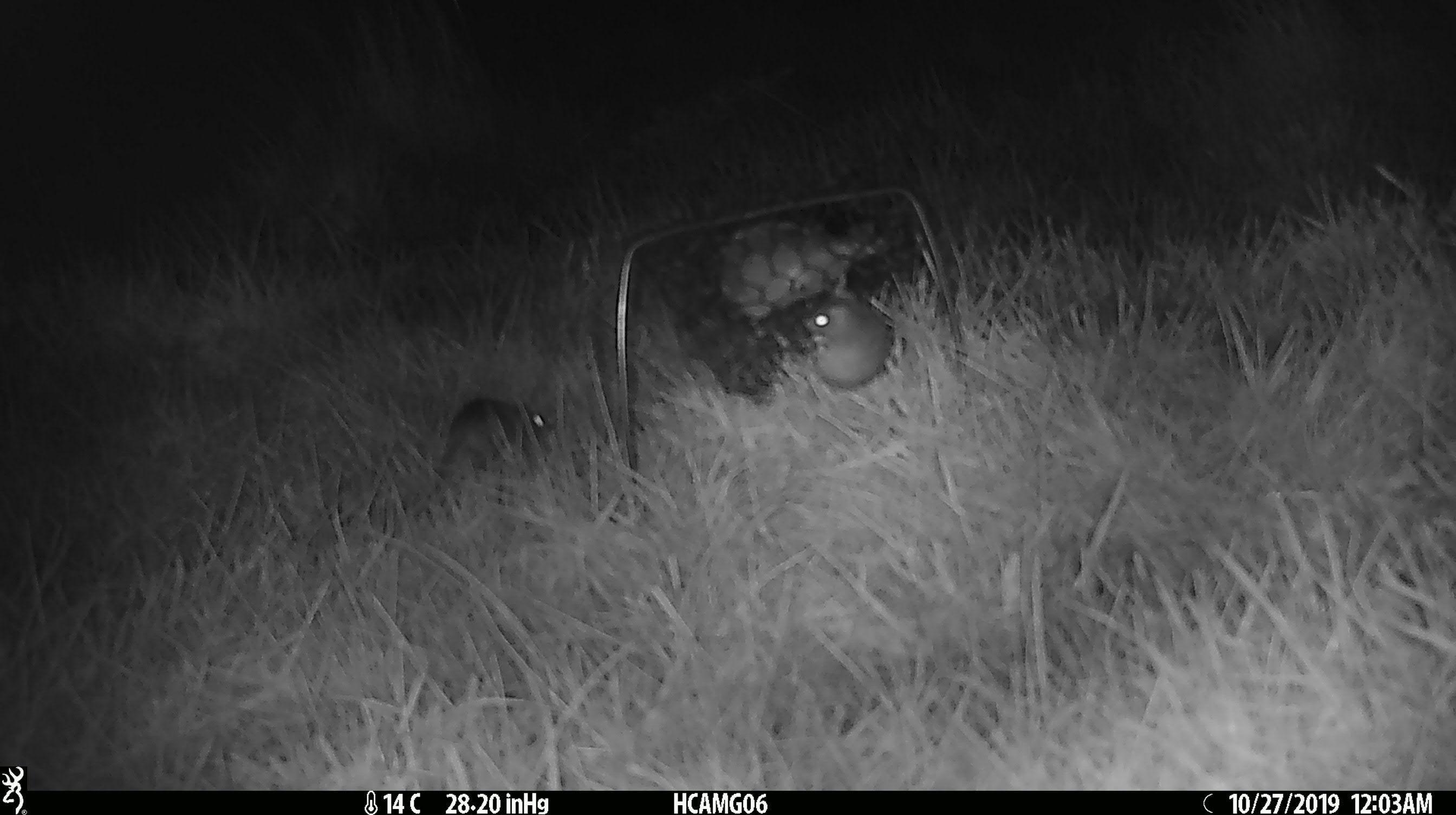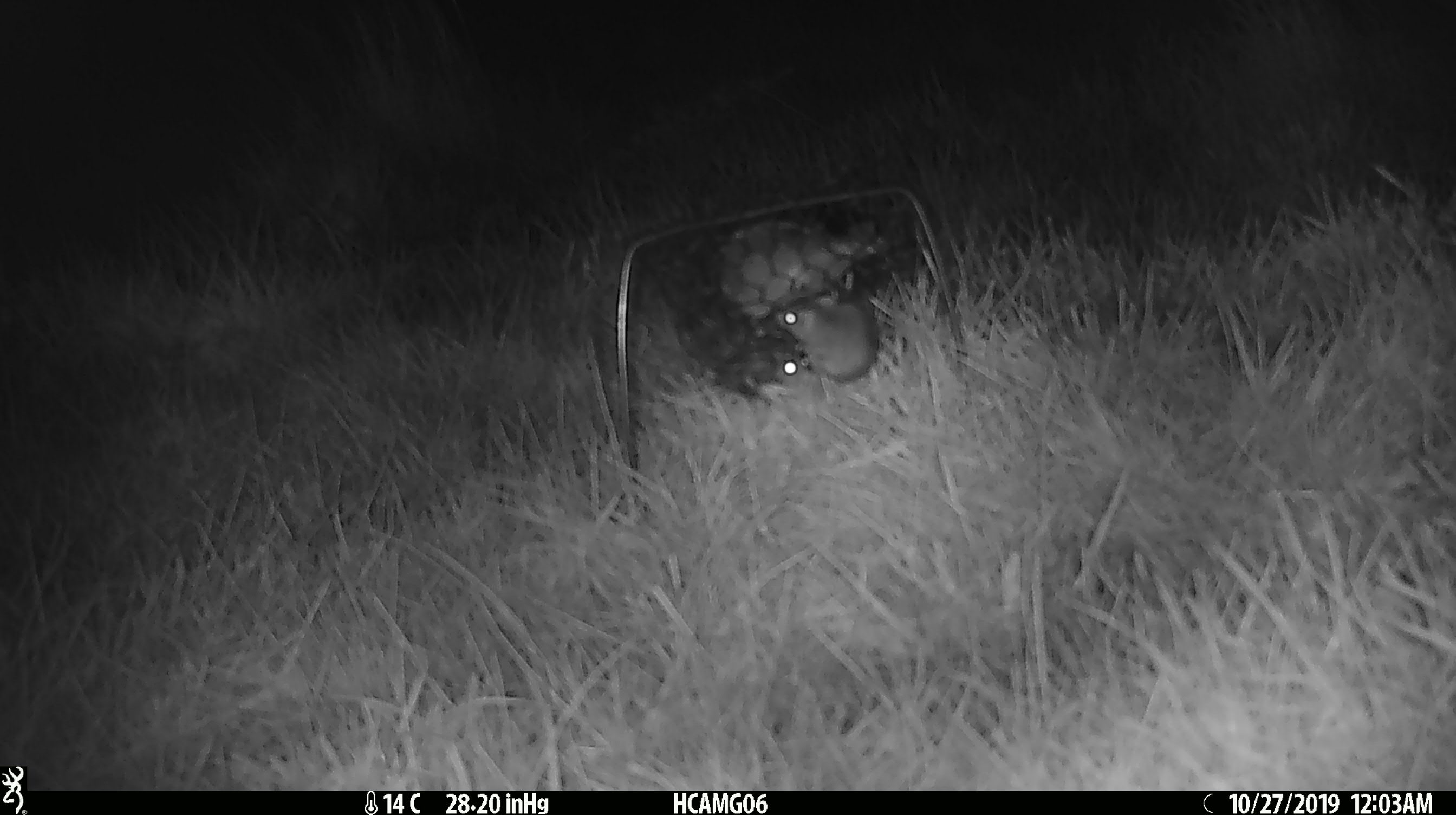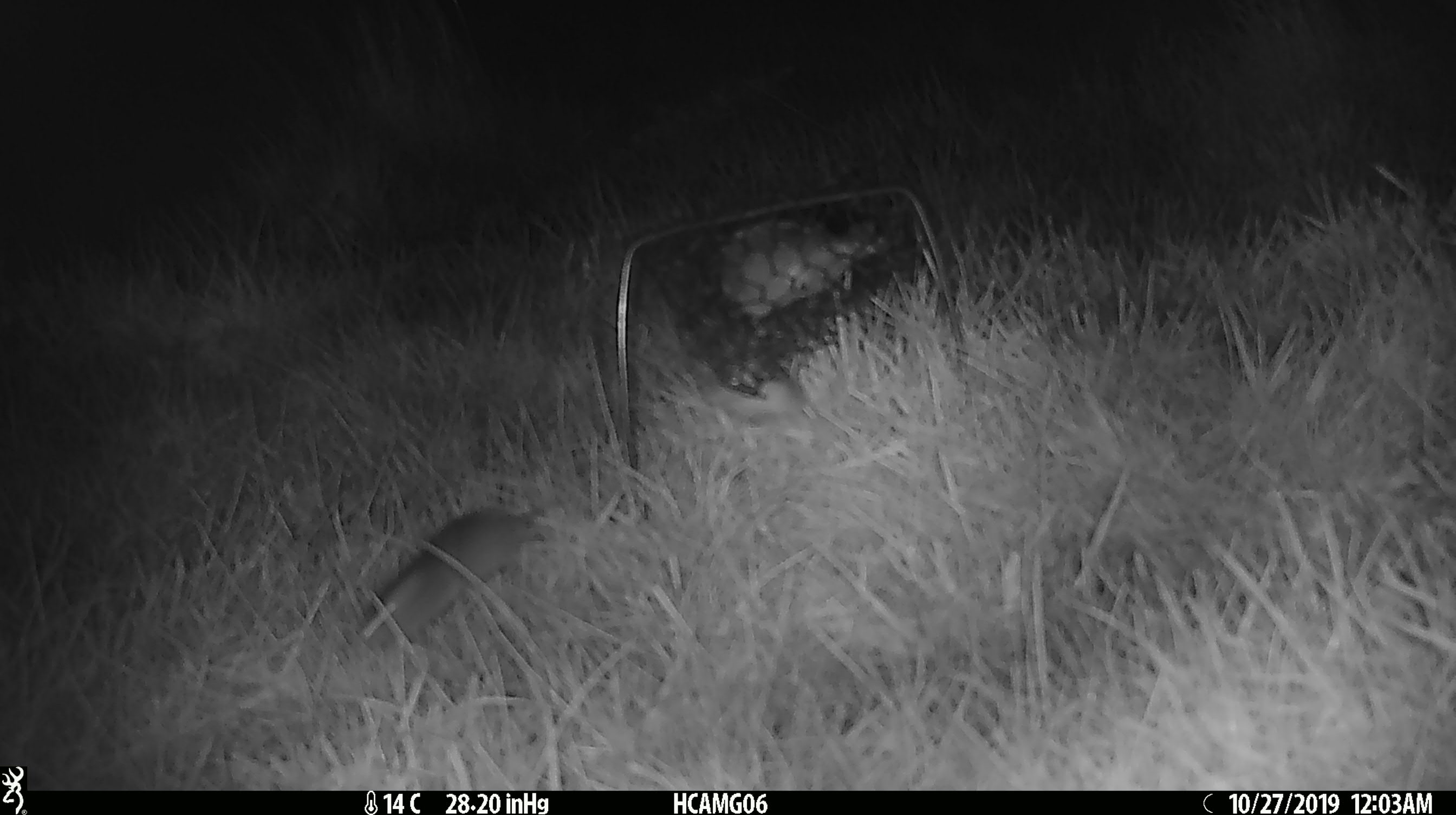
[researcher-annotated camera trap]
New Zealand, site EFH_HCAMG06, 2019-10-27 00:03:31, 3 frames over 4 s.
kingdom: Animalia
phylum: Chordata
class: Mammalia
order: Rodentia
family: Muridae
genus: Mus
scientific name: Mus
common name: mouse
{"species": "mouse (Mus)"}